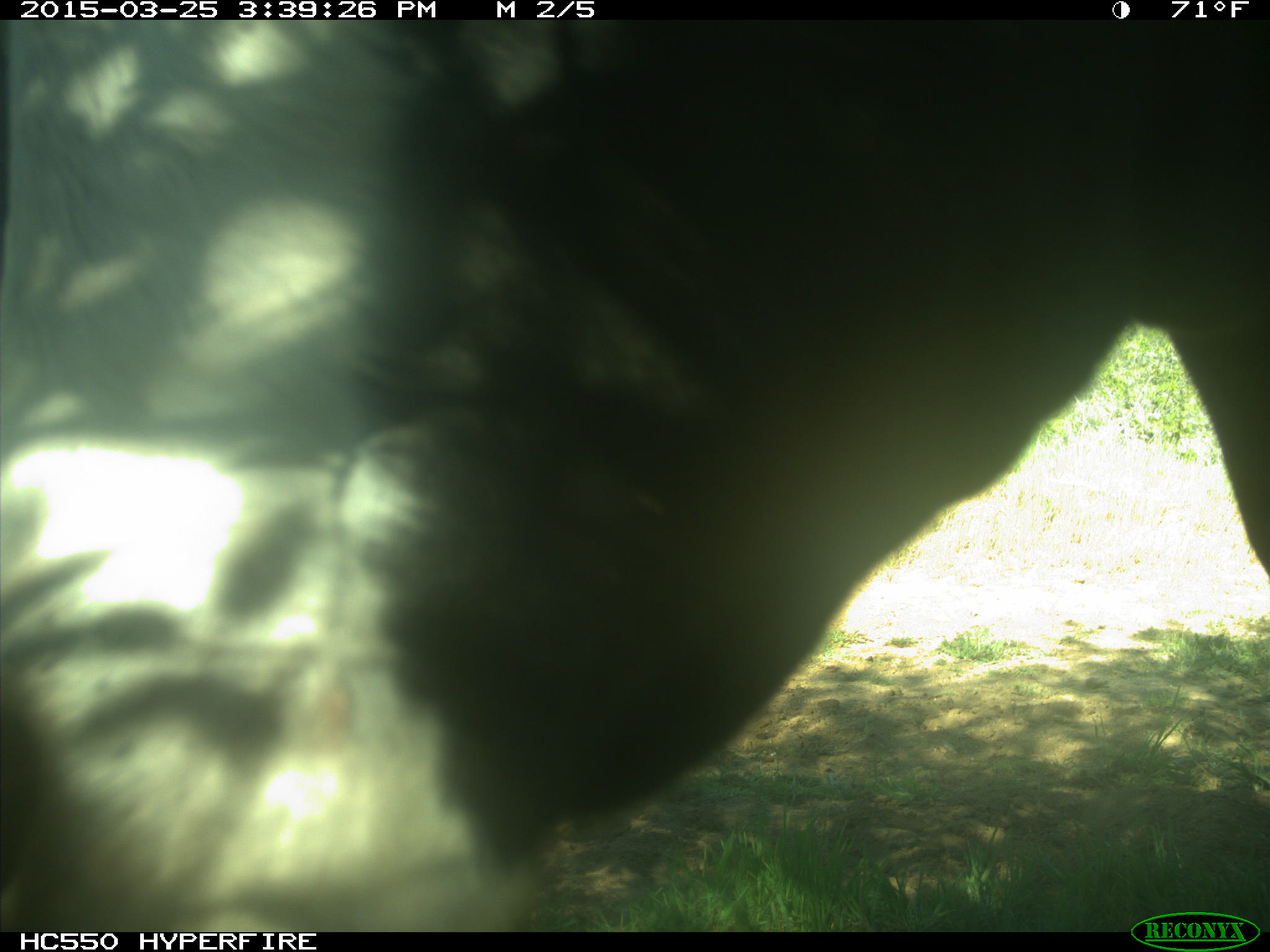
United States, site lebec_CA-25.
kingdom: Animalia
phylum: Chordata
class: Mammalia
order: Artiodactyla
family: Bovidae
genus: Bos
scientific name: Bos taurus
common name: domestic cow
Bos taurus (domestic cow).